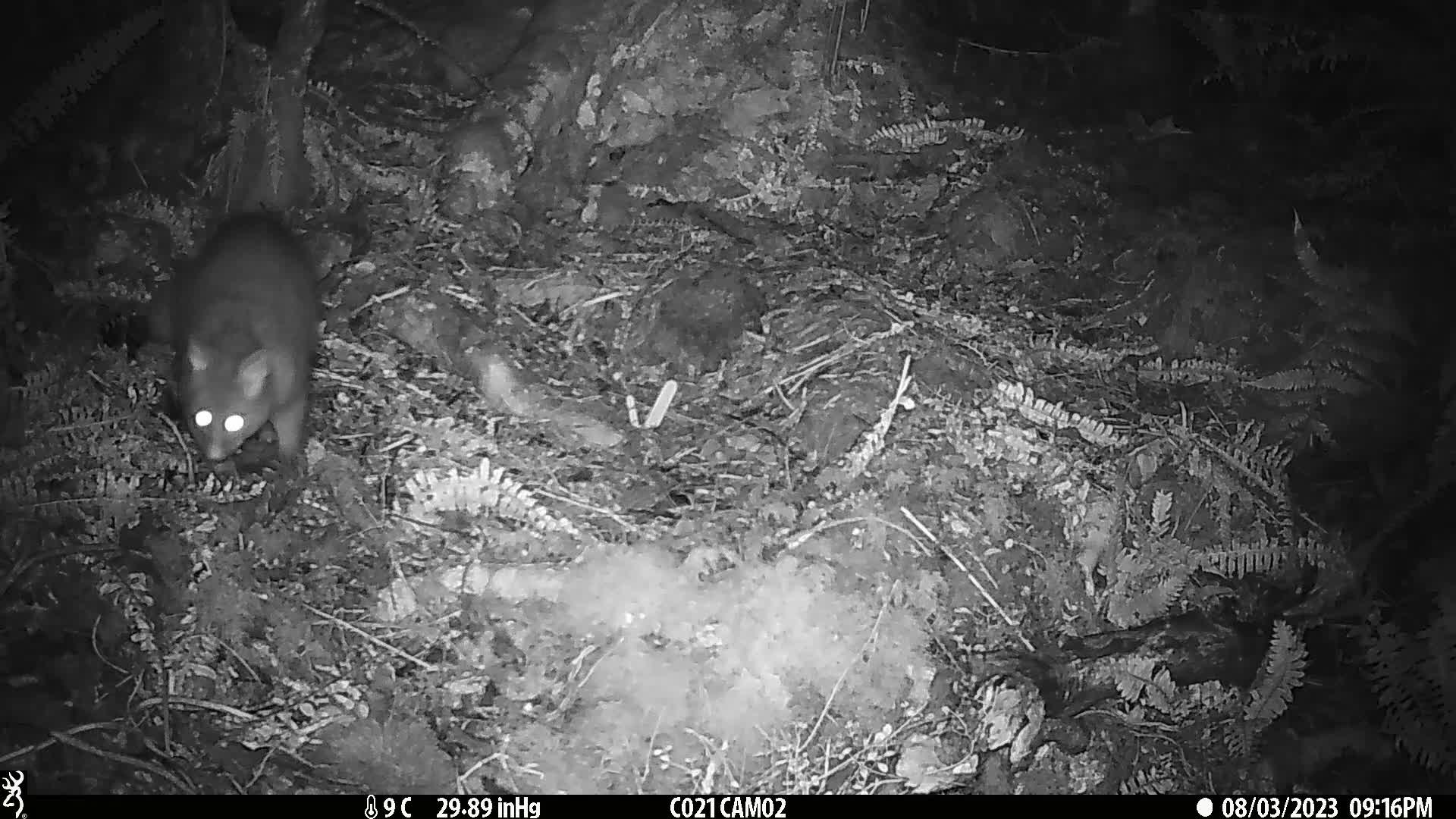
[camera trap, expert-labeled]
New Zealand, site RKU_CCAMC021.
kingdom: Animalia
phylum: Chordata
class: Mammalia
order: Diprotodontia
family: Phalangeridae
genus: Trichosurus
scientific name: Trichosurus vulpecula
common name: common brushtail possum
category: possum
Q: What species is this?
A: Possum (common brushtail possum) (Trichosurus vulpecula).